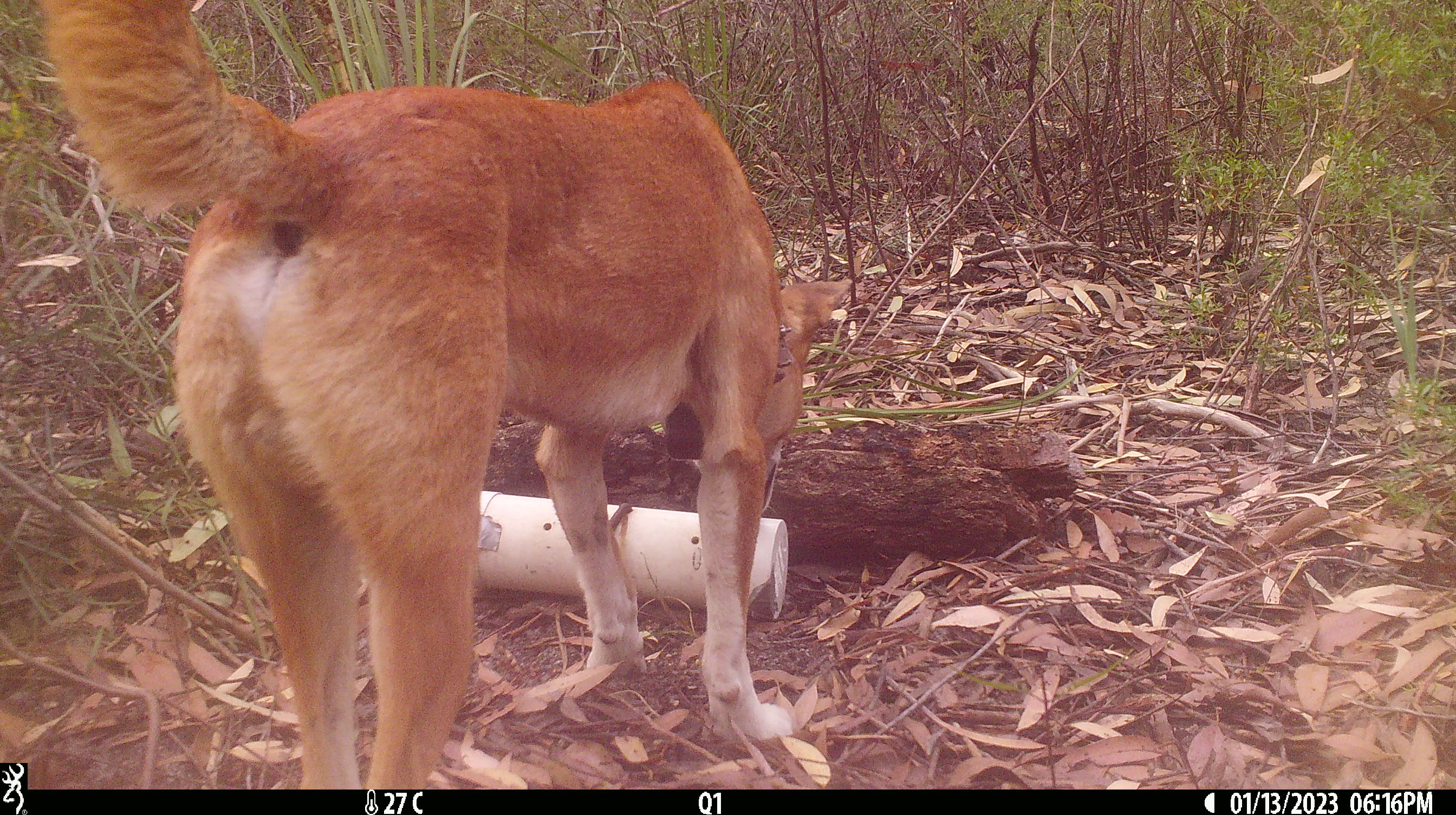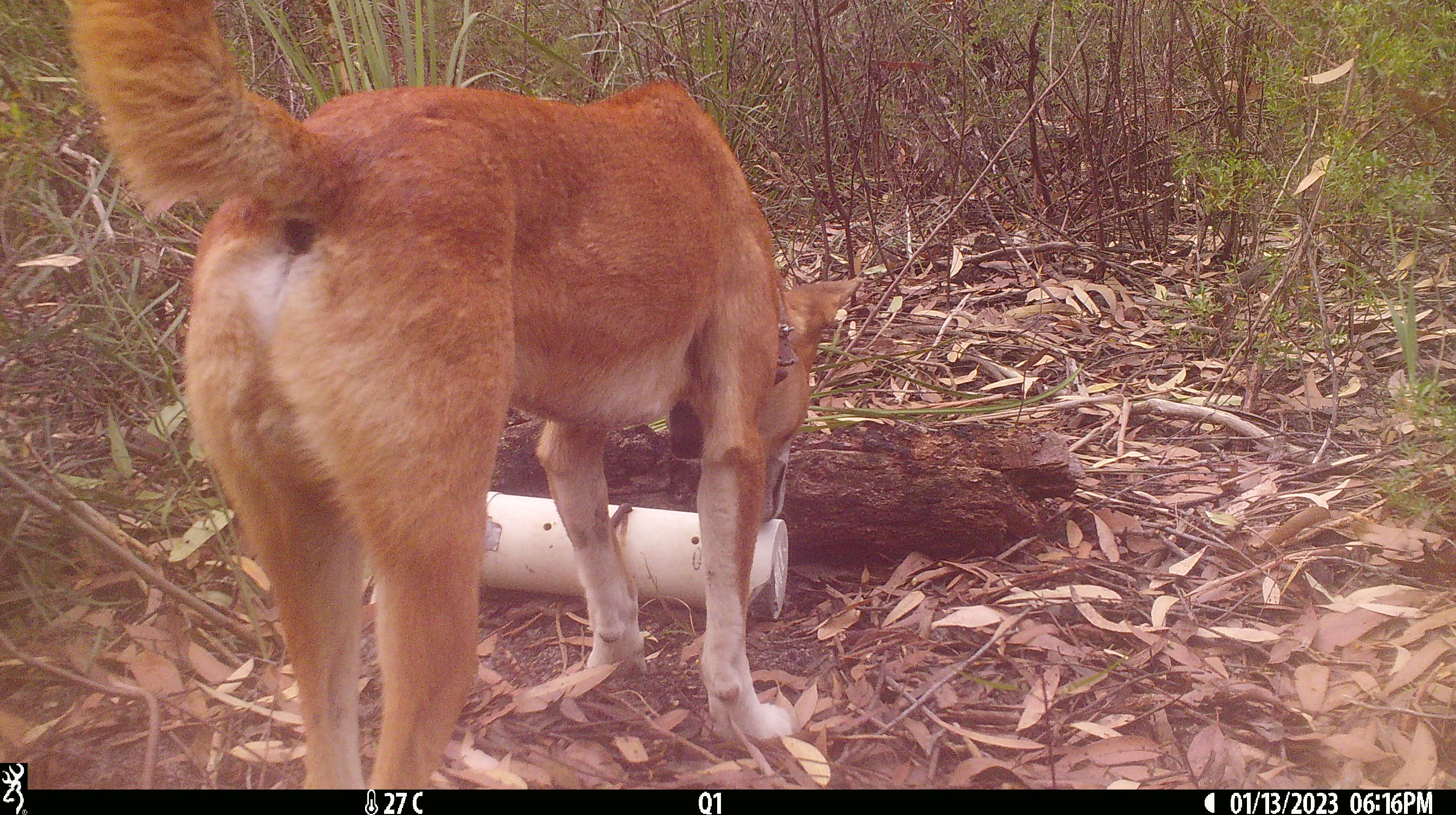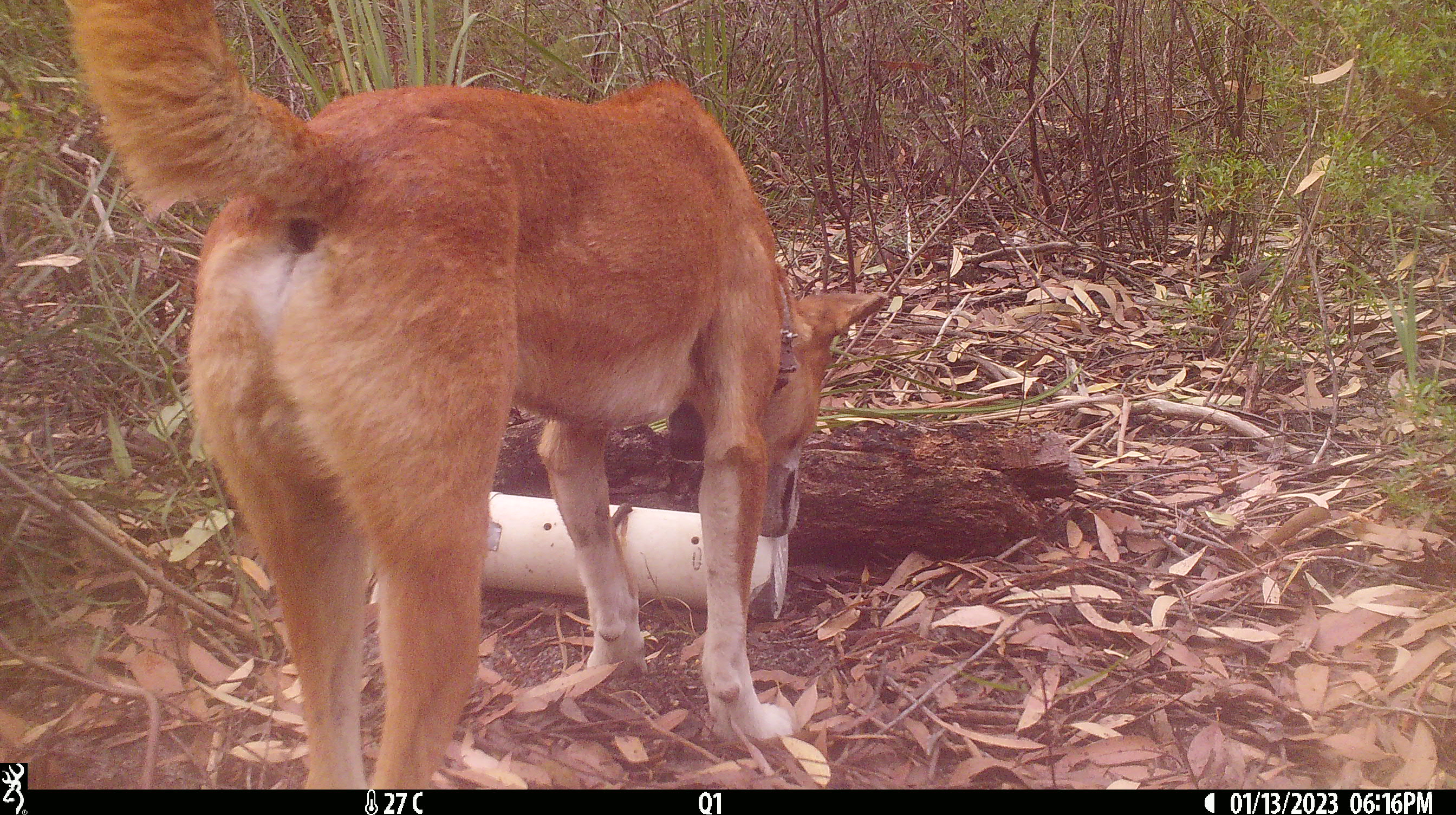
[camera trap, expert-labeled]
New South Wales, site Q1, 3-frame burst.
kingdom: Animalia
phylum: Chordata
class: Mammalia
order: Carnivora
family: Canidae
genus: Canis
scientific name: Canis familiaris dingo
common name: dingo